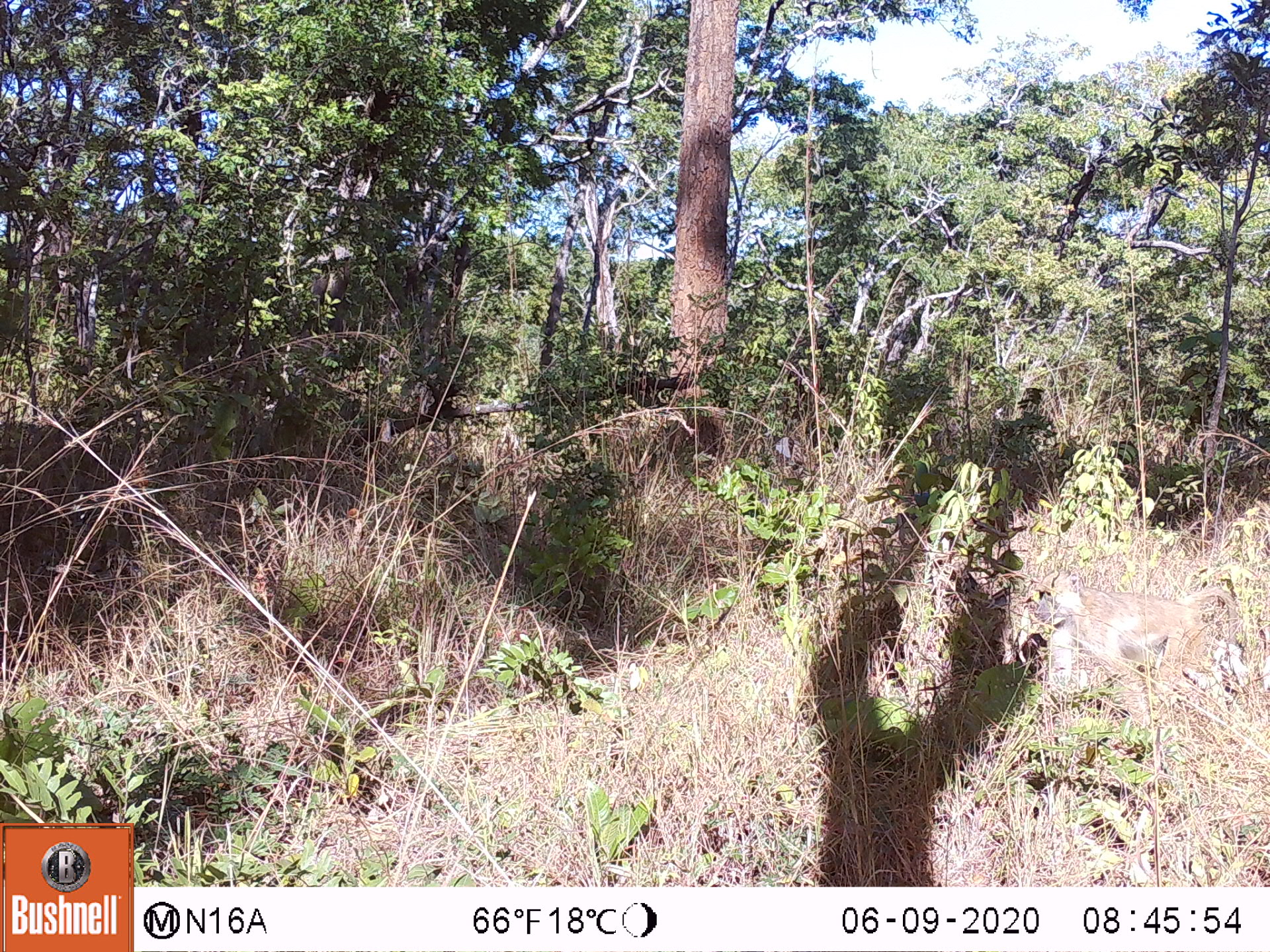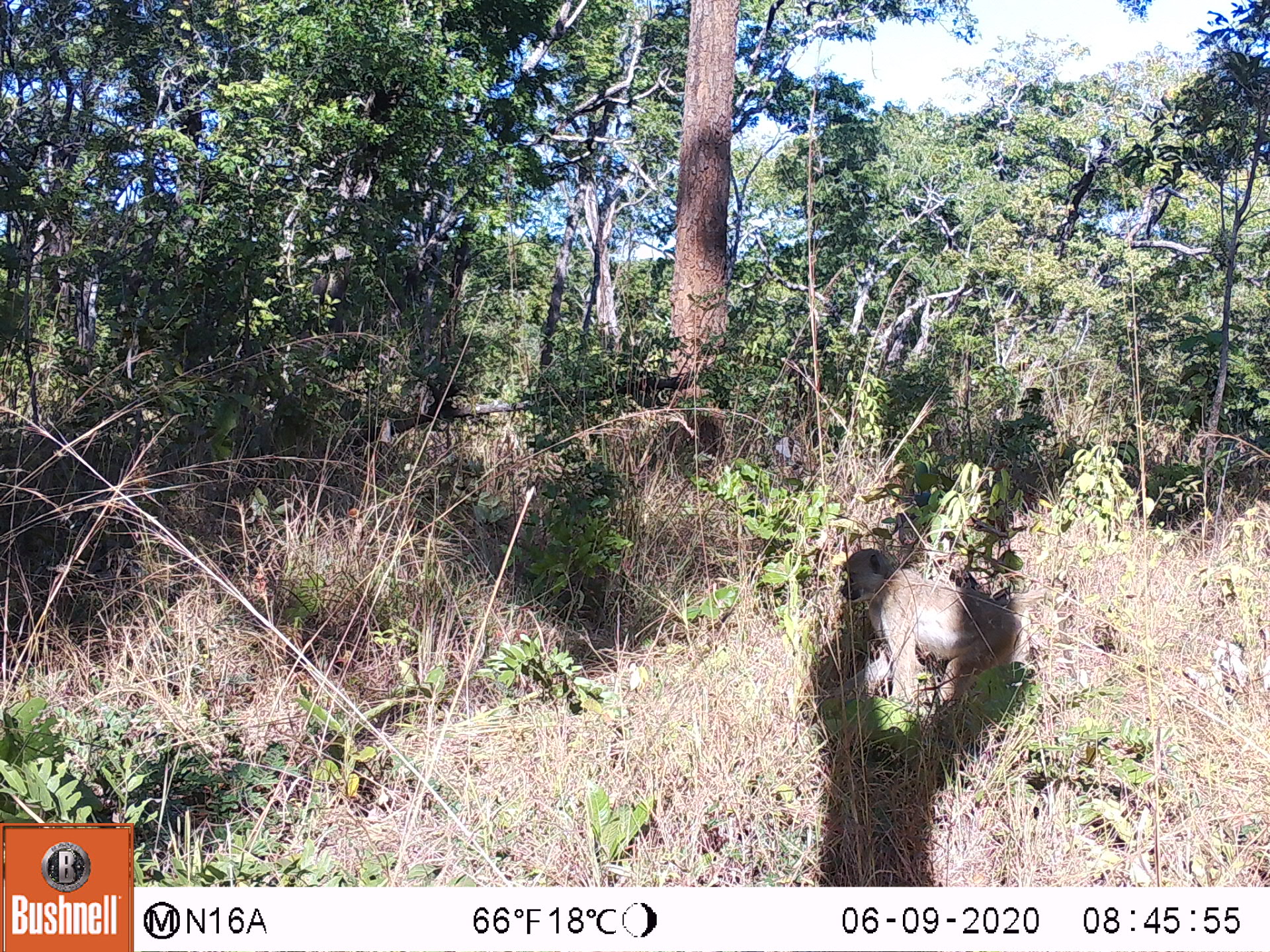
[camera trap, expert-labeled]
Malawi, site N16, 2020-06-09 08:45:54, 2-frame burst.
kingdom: Animalia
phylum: Chordata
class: Mammalia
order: Primates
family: Cercopithecidae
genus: Papio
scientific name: Papio cynocephalus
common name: yellow baboon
Yellow baboon (Papio cynocephalus), count 1.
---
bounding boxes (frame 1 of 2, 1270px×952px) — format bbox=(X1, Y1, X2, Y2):
yellow baboon: bbox=(1031, 564, 1240, 733)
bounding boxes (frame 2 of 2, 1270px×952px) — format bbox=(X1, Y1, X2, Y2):
yellow baboon: bbox=(836, 547, 1073, 735)